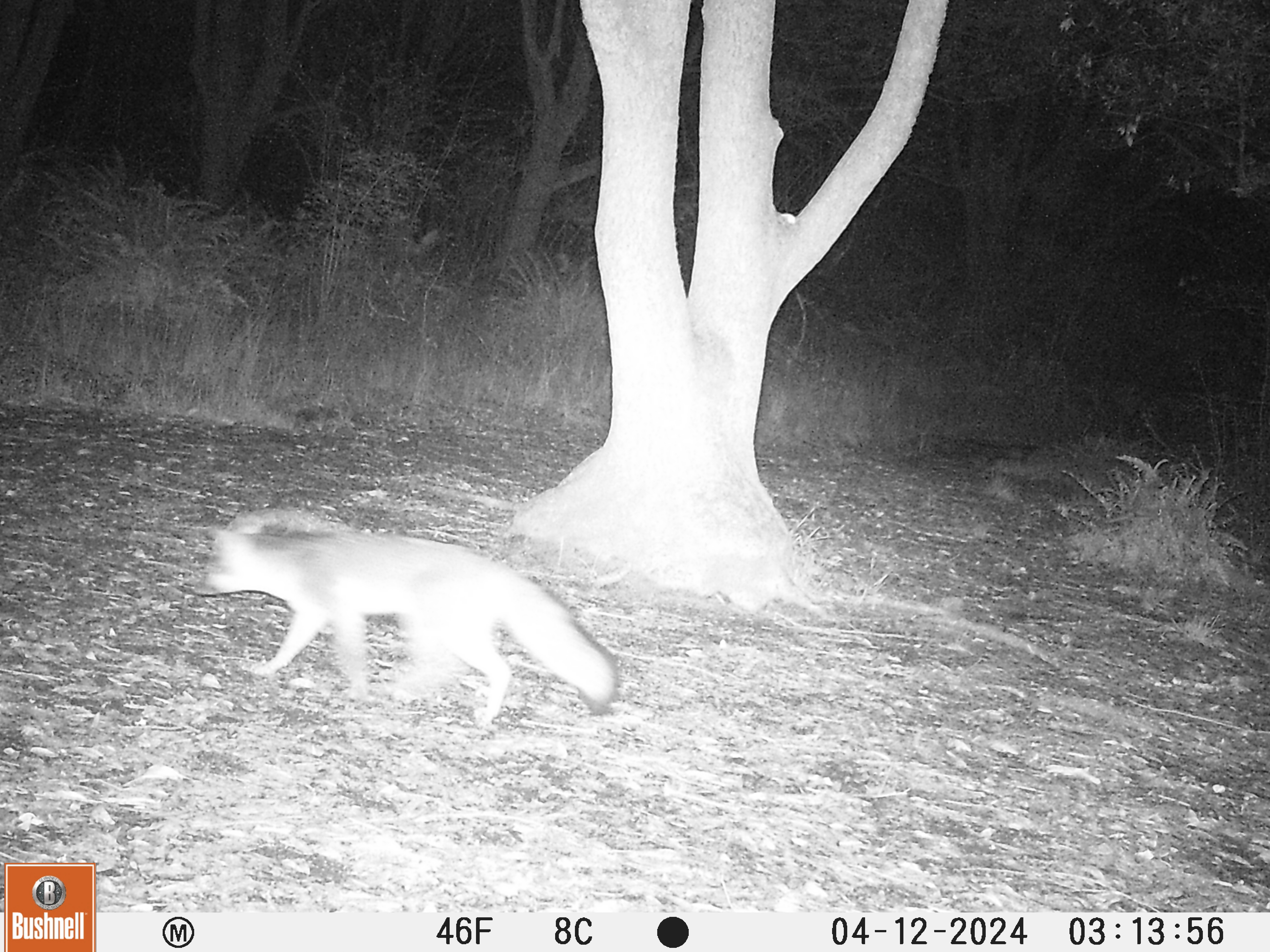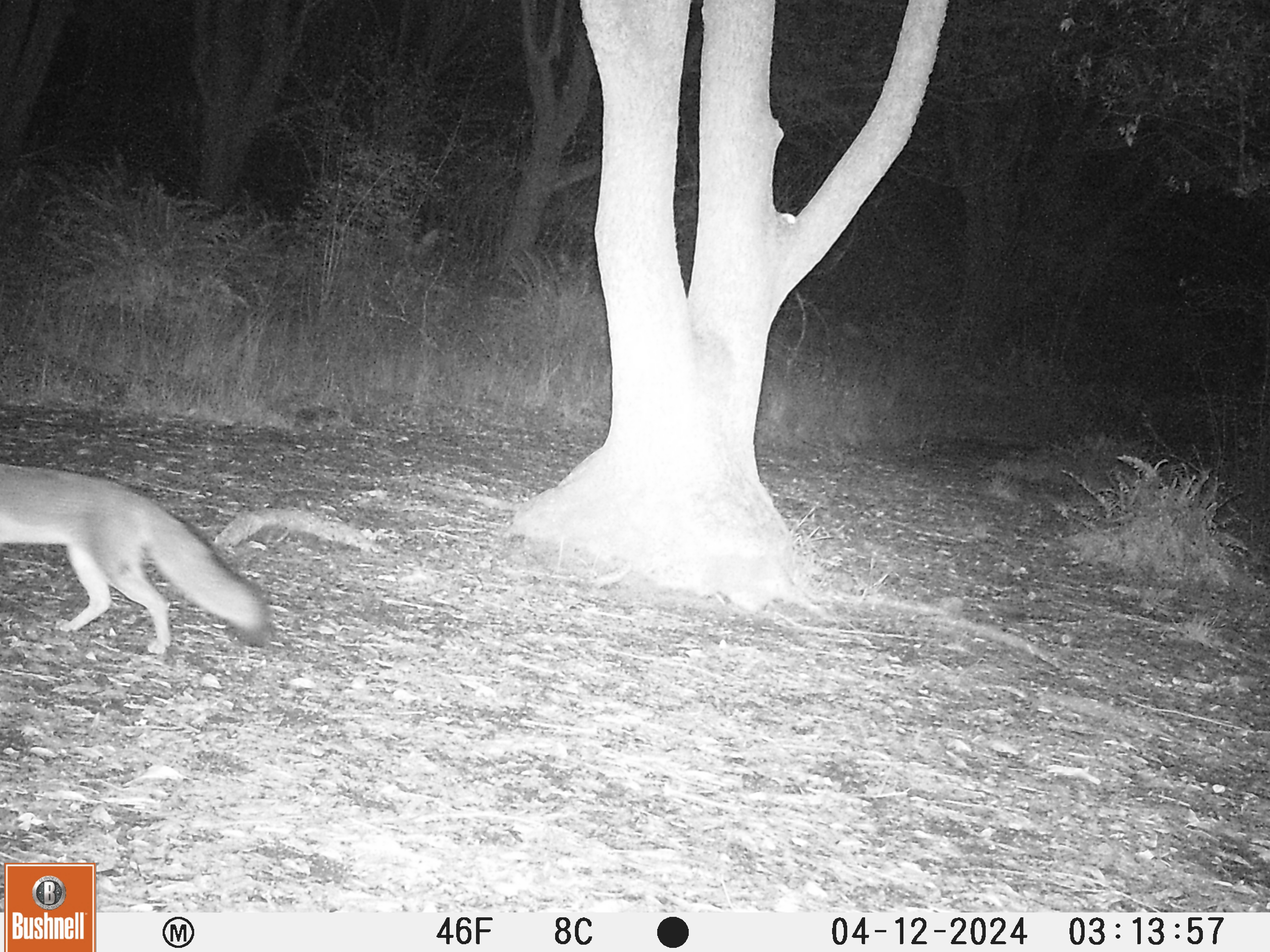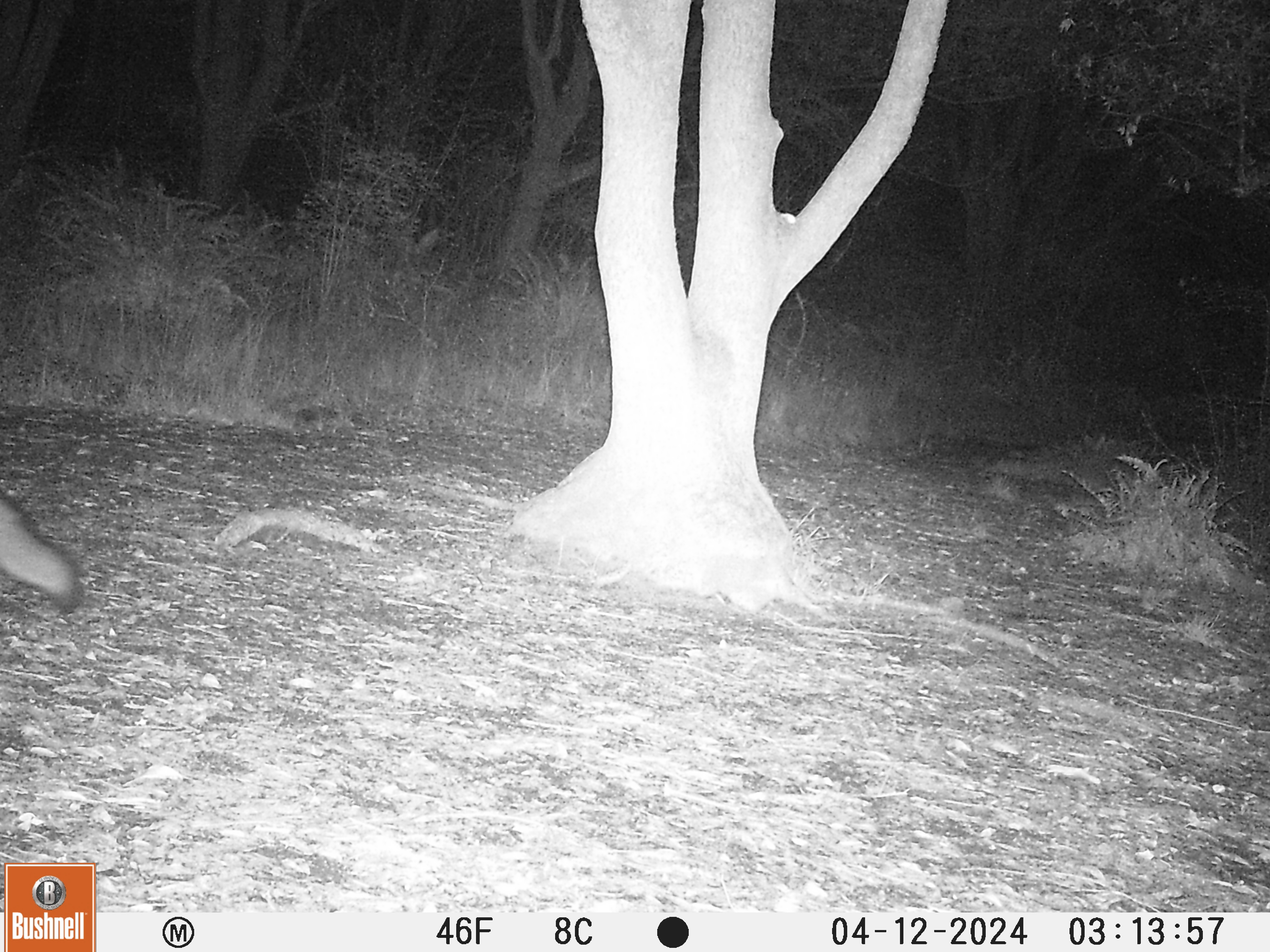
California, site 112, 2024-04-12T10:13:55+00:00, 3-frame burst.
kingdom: Animalia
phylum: Chordata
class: Mammalia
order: Carnivora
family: Canidae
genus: Urocyon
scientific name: Urocyon cinereoargenteus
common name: gray fox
Gray fox (Urocyon cinereoargenteus).